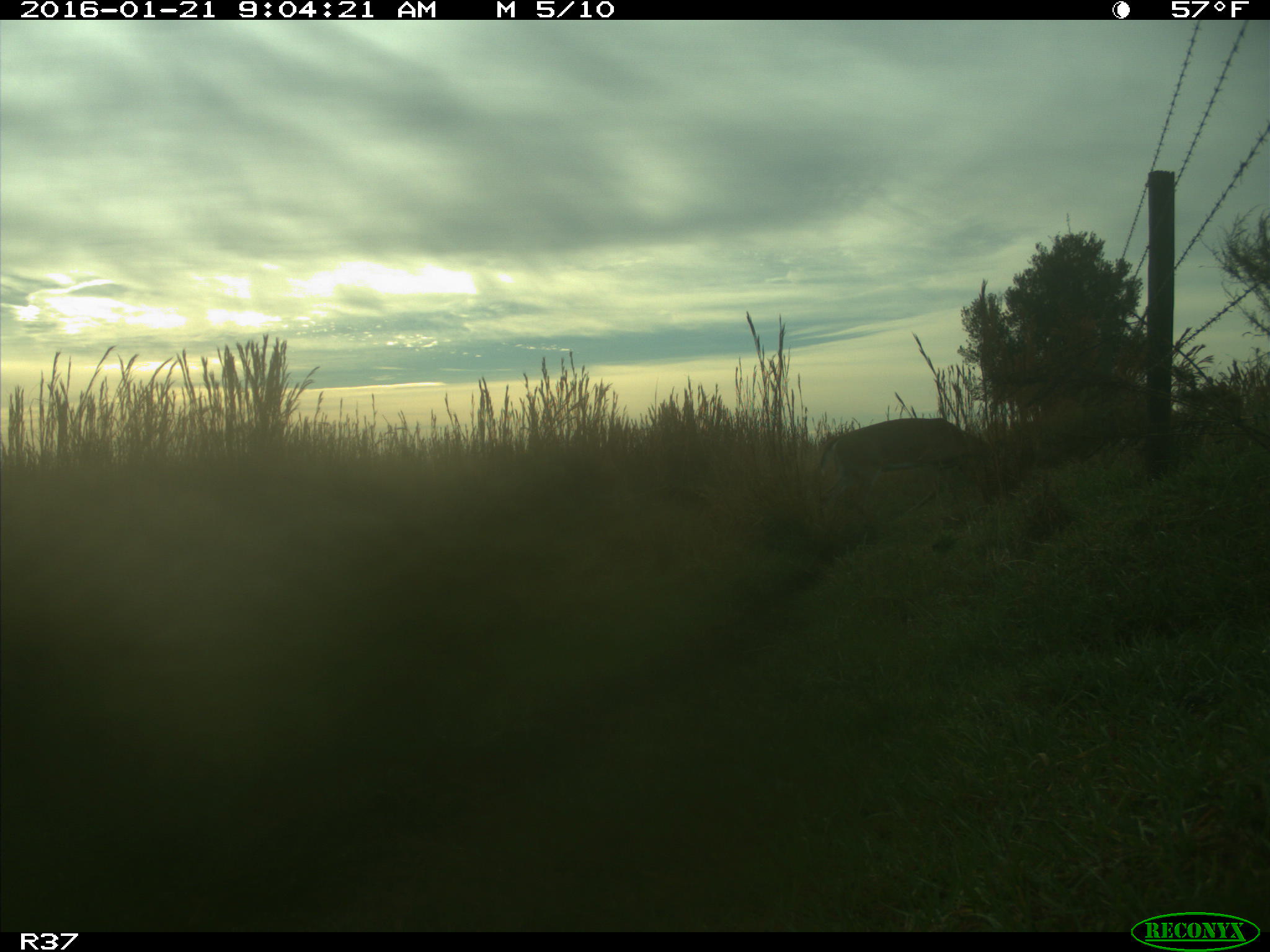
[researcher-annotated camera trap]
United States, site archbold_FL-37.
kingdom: Animalia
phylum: Chordata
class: Mammalia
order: Artiodactyla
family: Cervidae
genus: Odocoileus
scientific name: Odocoileus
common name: deer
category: unidentified deer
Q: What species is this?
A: Unidentified deer (deer) (Odocoileus).